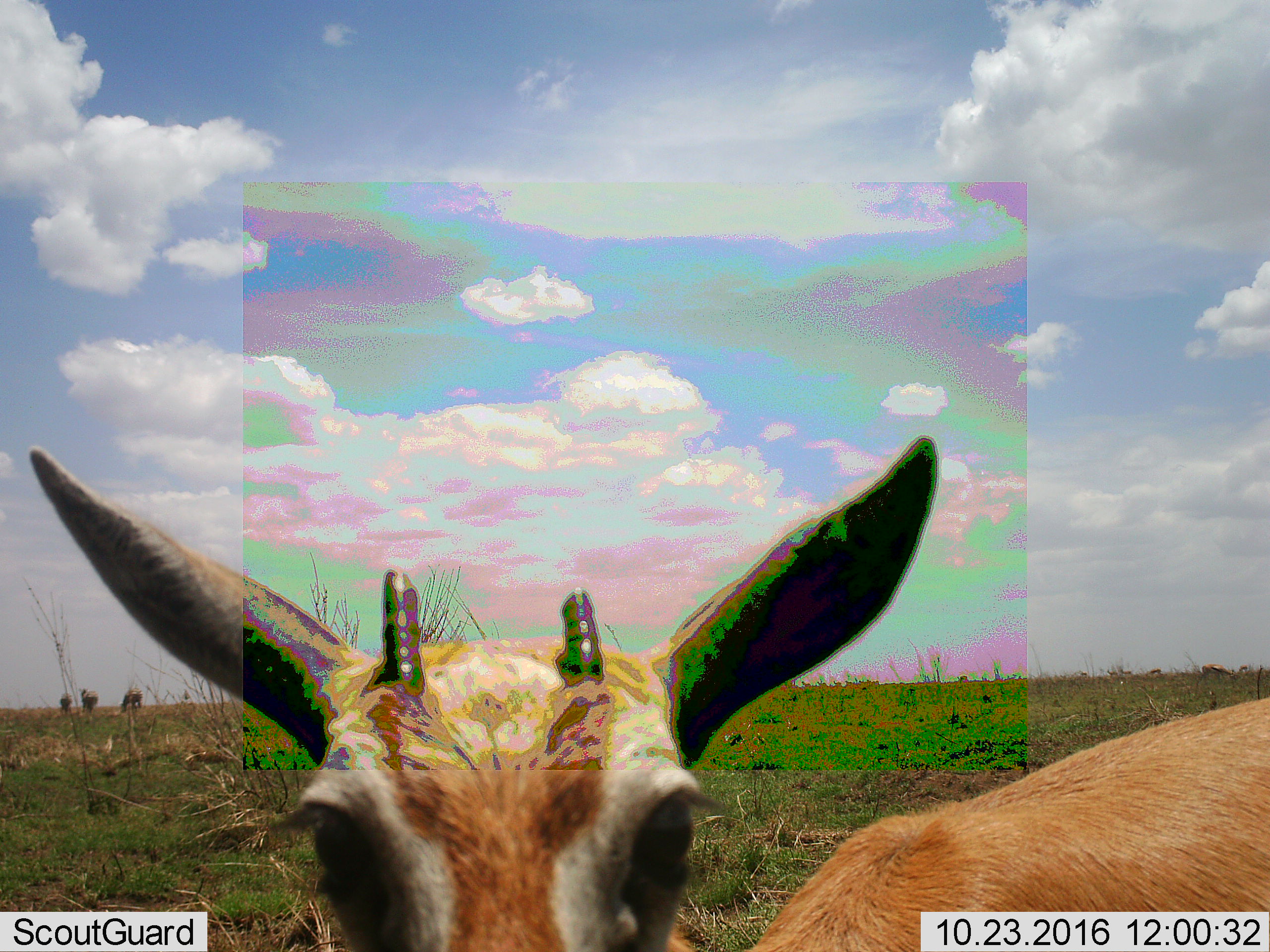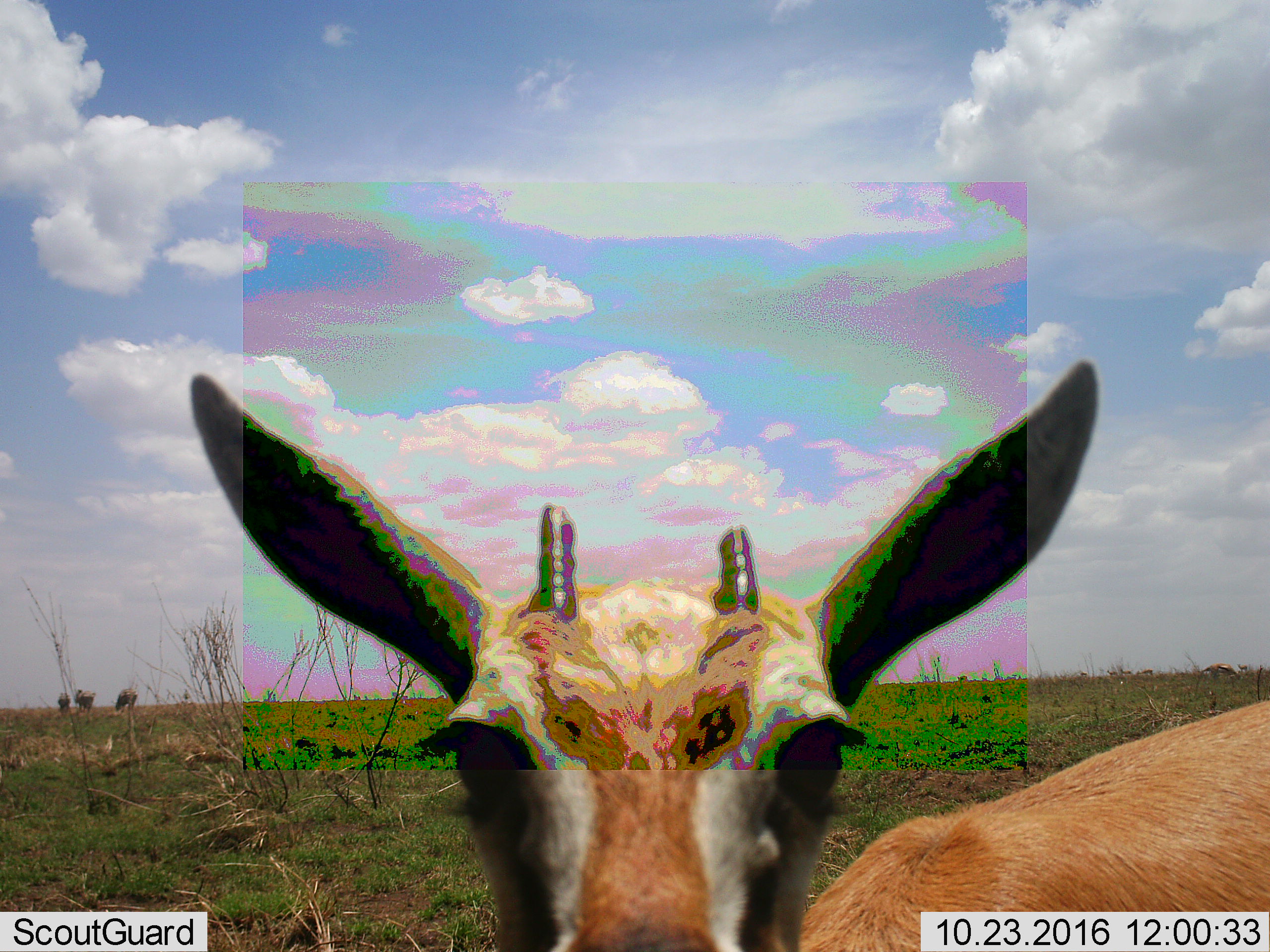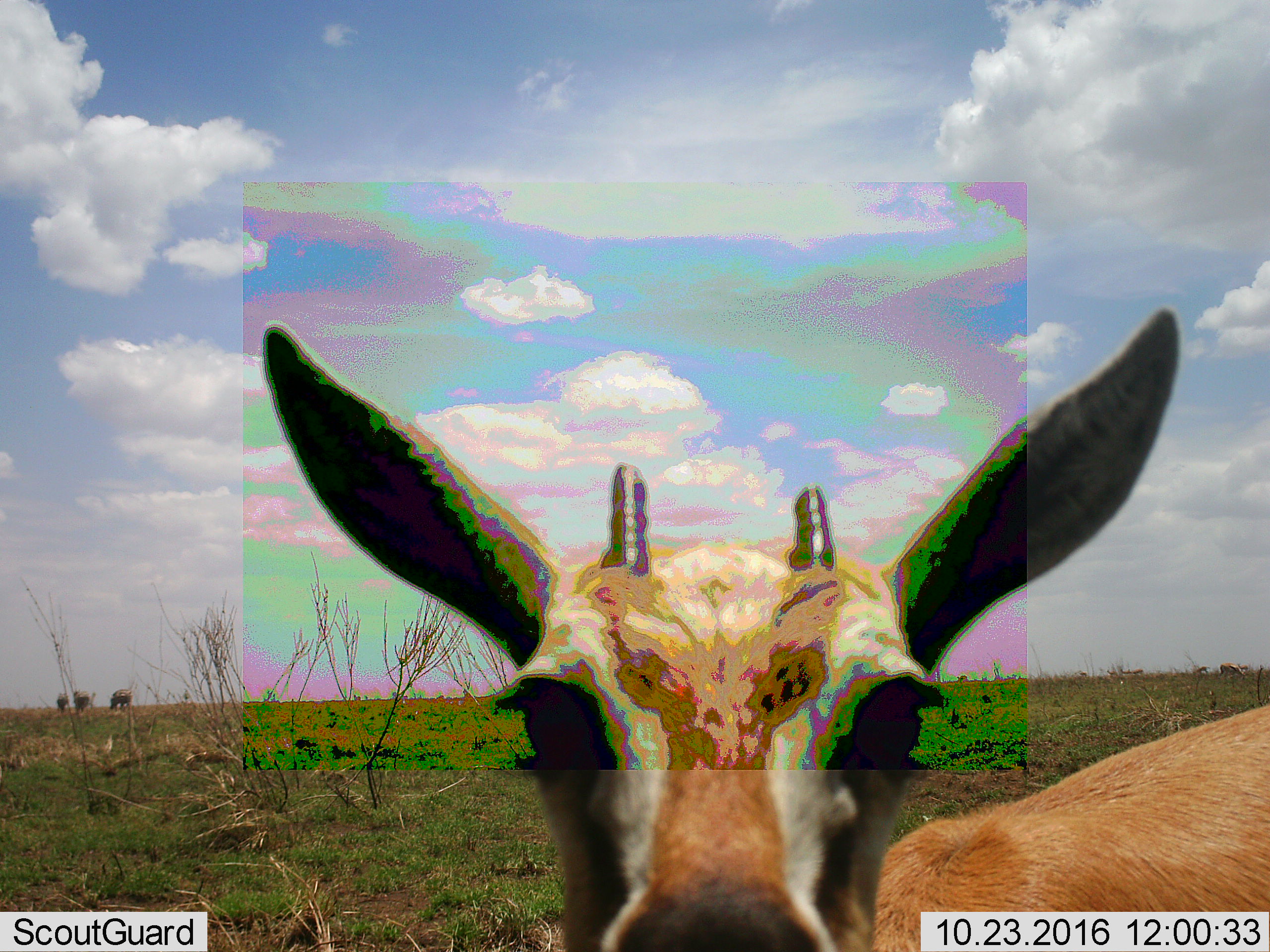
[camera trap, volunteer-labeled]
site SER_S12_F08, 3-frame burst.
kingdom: Animalia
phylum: Chordata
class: Mammalia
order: Artiodactyla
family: Bovidae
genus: Eudorcas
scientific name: Eudorcas thomsonii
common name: thomson's gazelle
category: gazellethomsons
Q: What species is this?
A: Gazellethomsons (thomson's gazelle) (Eudorcas thomsonii).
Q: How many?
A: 1.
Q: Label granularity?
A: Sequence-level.